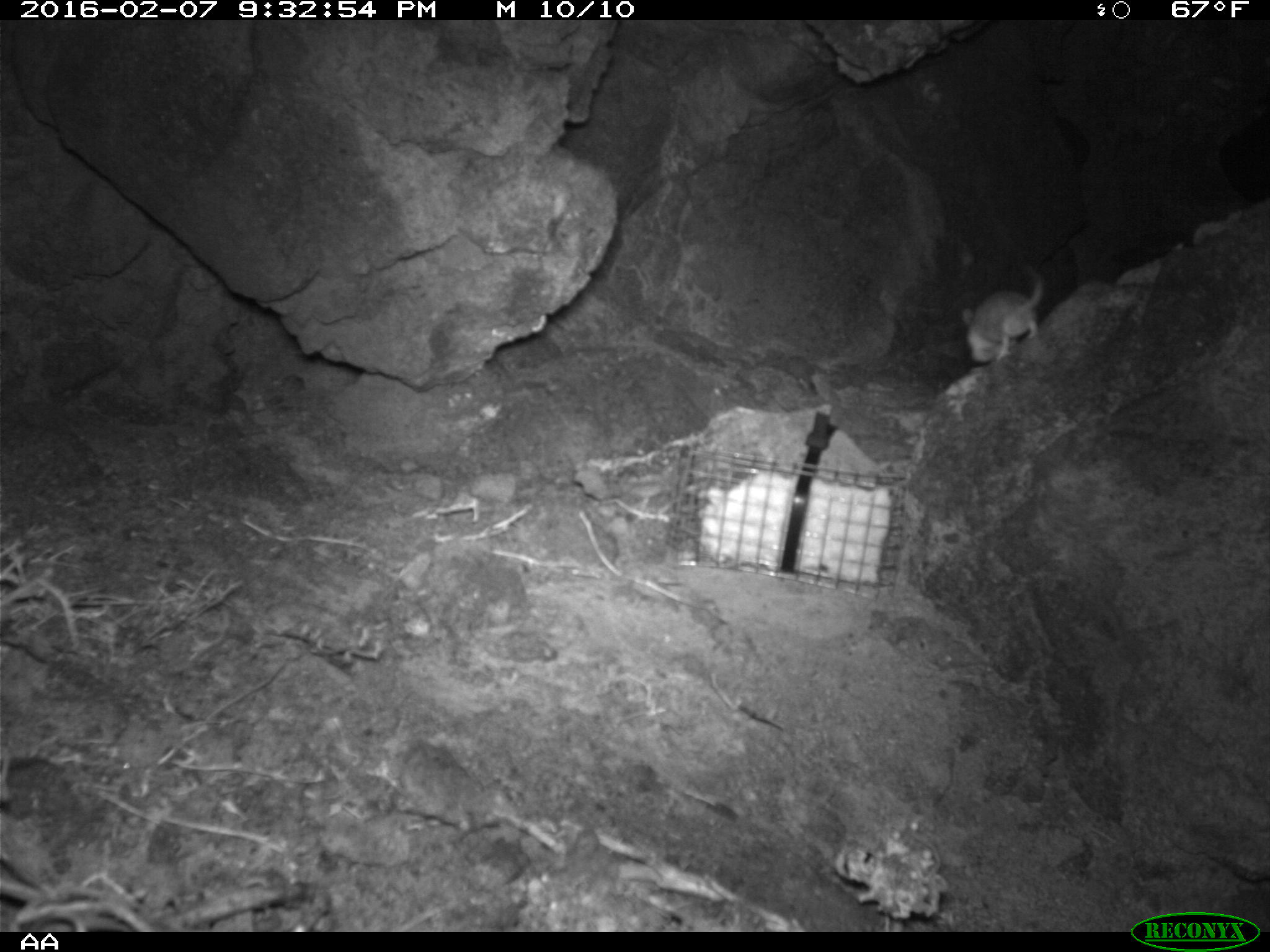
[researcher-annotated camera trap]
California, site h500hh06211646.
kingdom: Animalia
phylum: Chordata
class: Mammalia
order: Rodentia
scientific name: Rodentia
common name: rodent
Rodent (Rodentia).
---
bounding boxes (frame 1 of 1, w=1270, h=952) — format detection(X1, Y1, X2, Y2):
rodent: detection(961, 260, 1045, 363)